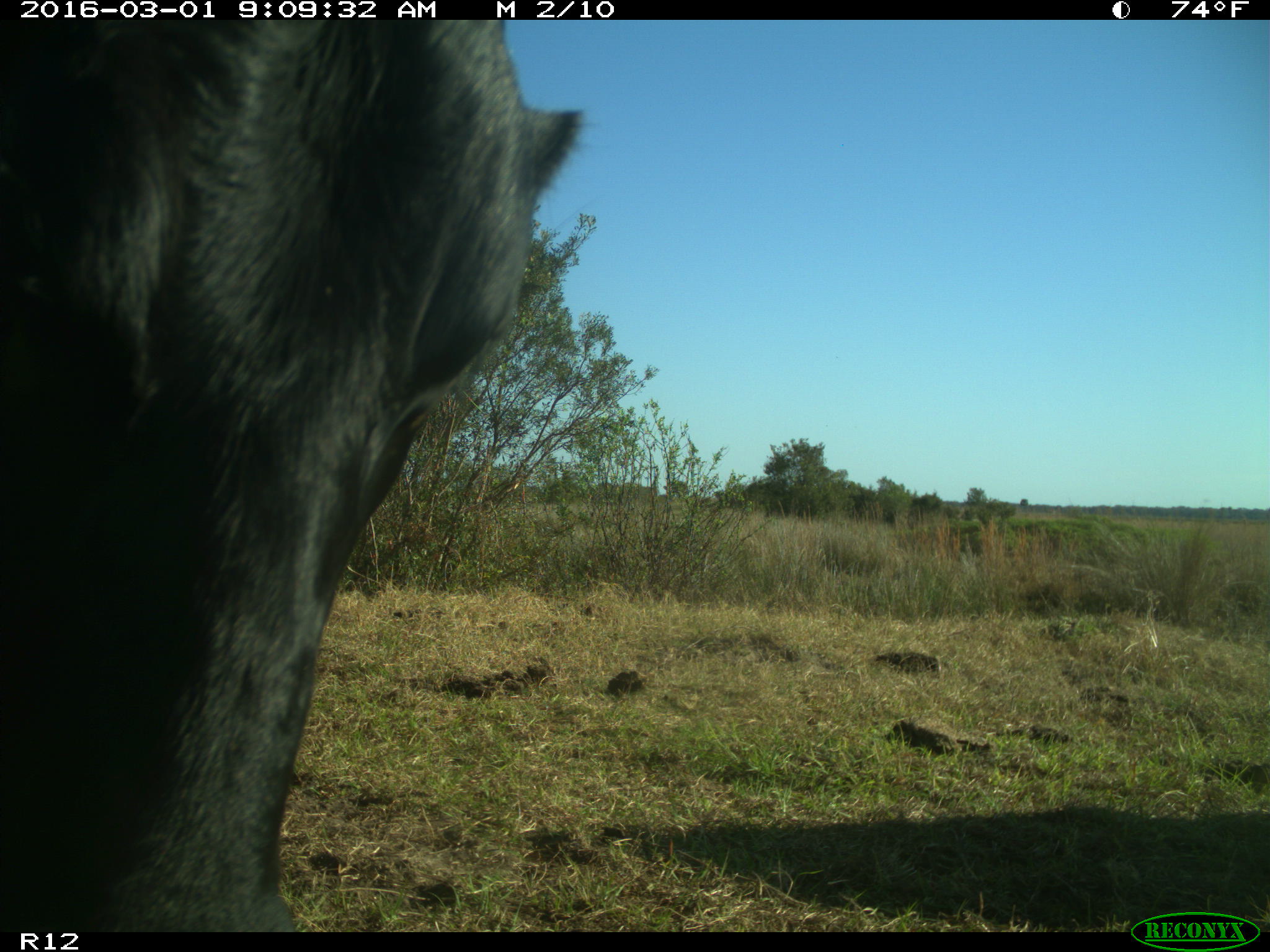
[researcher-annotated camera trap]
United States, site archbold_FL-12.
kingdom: Animalia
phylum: Chordata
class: Mammalia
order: Artiodactyla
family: Bovidae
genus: Bos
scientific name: Bos taurus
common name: domestic cow